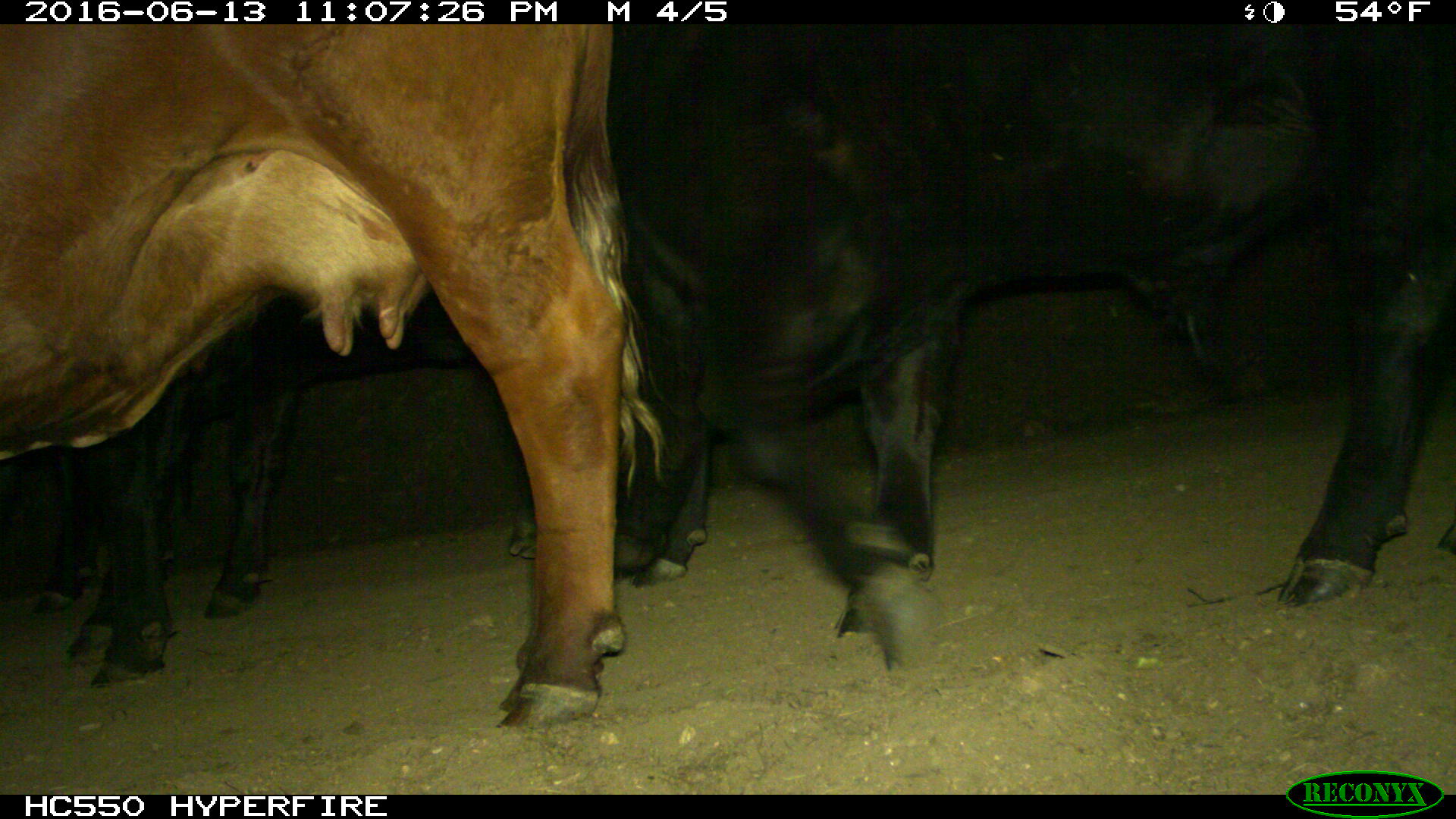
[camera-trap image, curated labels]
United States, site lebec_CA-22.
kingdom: Animalia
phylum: Chordata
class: Mammalia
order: Artiodactyla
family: Bovidae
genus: Bos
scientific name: Bos taurus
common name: domestic cow